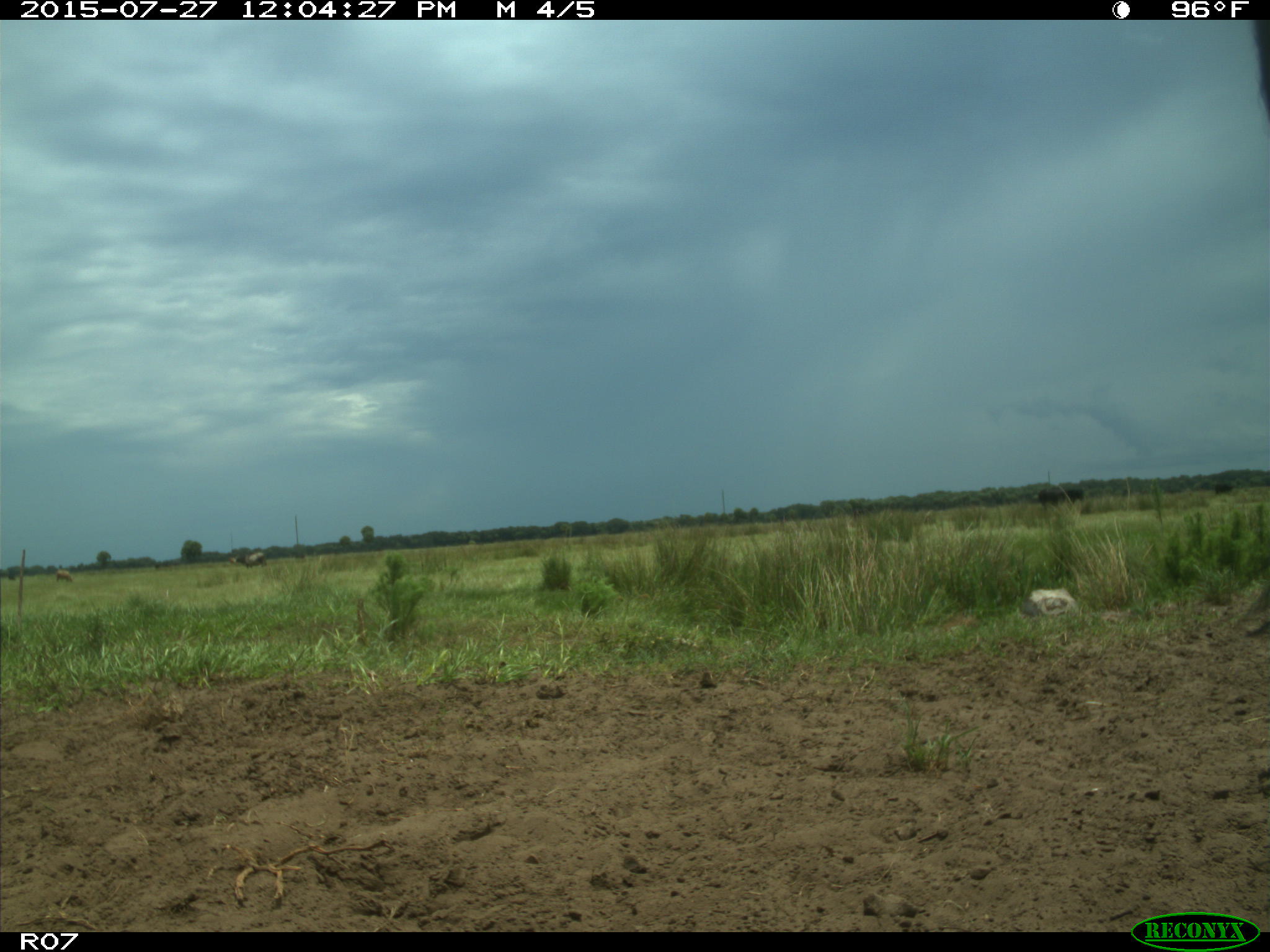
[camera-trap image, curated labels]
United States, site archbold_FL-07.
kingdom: Animalia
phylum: Chordata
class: Mammalia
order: Artiodactyla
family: Bovidae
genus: Bos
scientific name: Bos taurus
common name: domestic cow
Bos taurus (domestic cow).